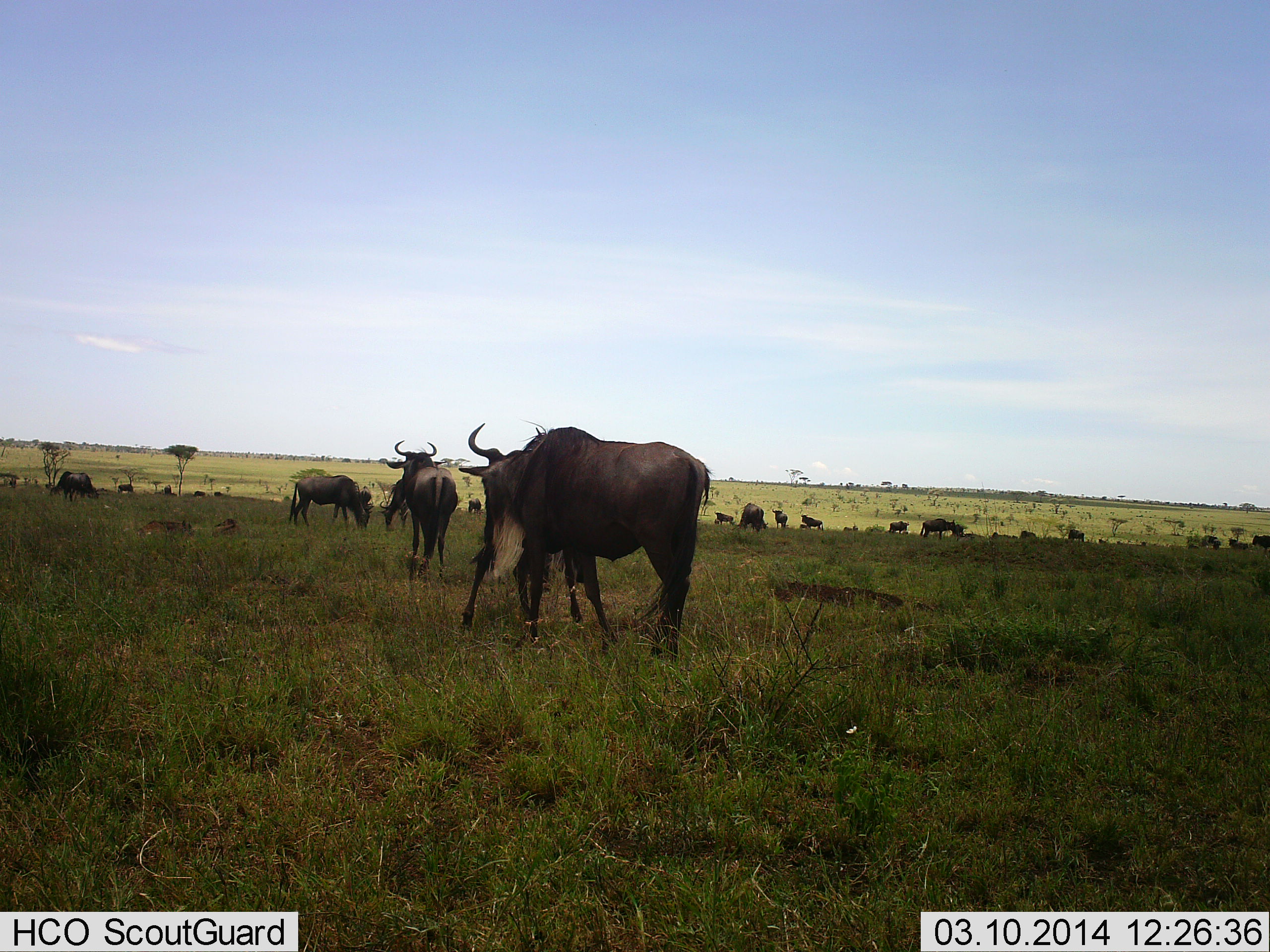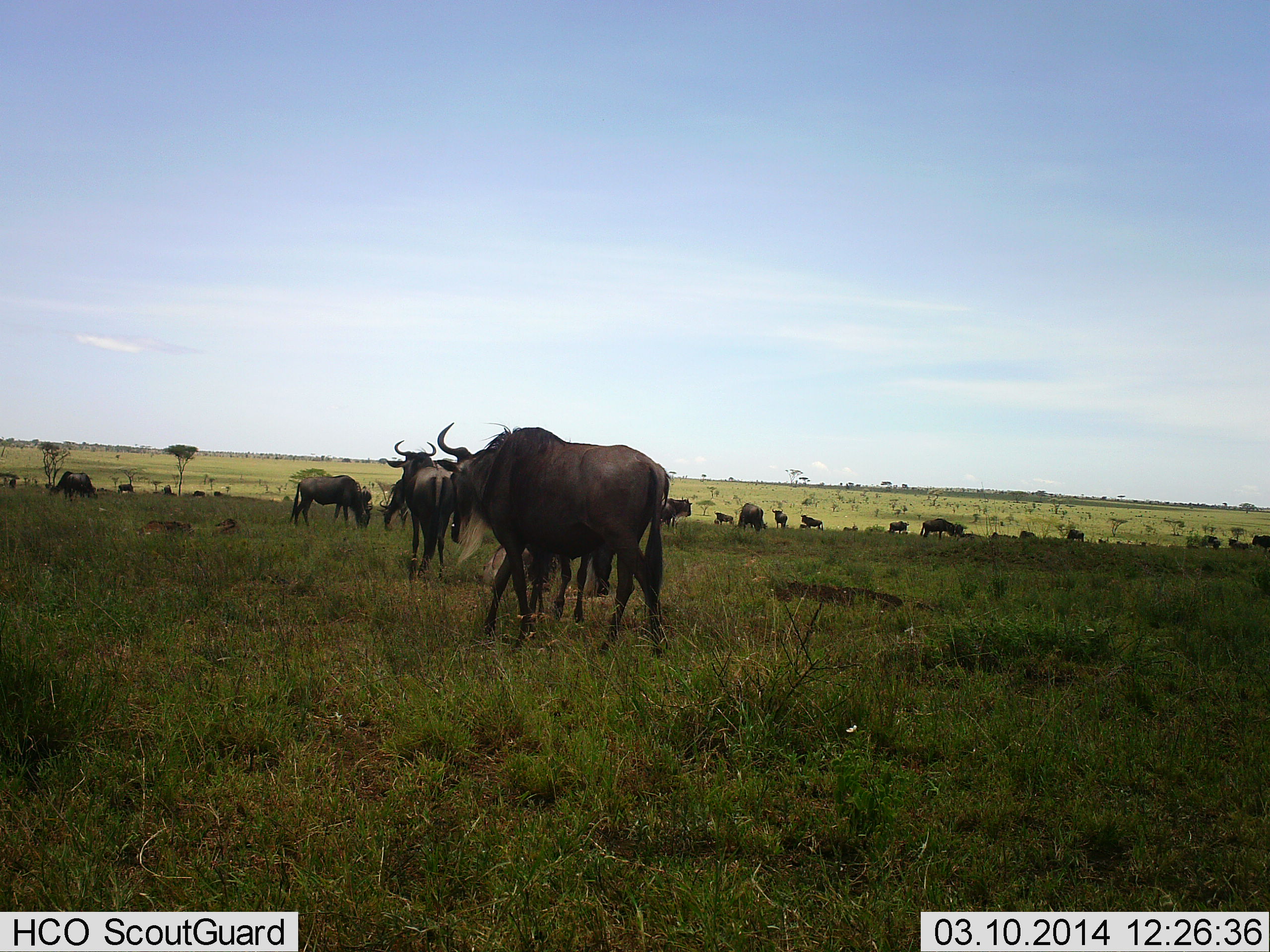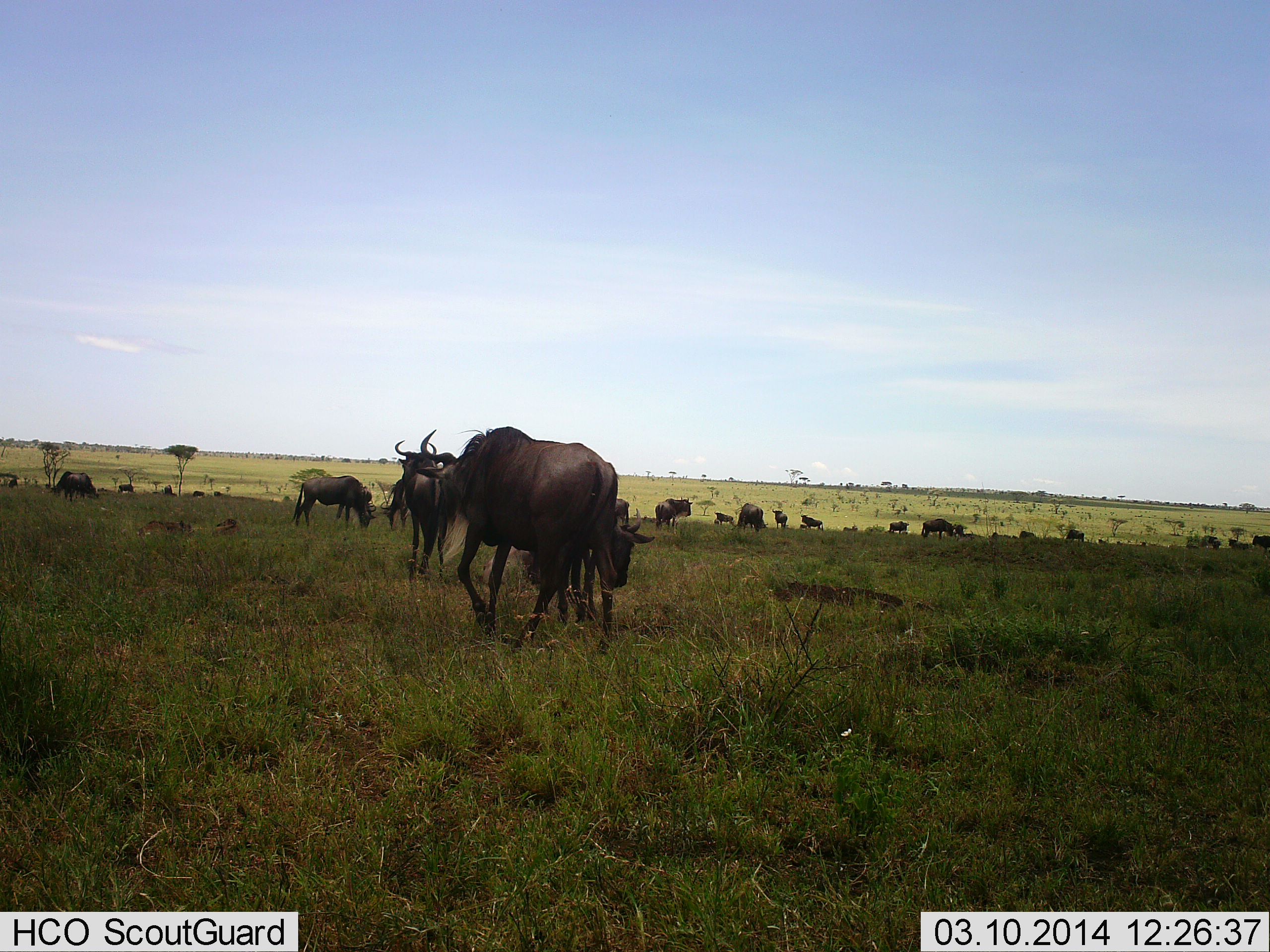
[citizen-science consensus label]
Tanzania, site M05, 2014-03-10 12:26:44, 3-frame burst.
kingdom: Animalia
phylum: Chordata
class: Mammalia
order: Artiodactyla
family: Bovidae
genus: Connochaetes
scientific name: Connochaetes taurinus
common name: blue wildebeest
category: wildebeest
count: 11-50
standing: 50%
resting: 10%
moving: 60%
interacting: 10%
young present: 10%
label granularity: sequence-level